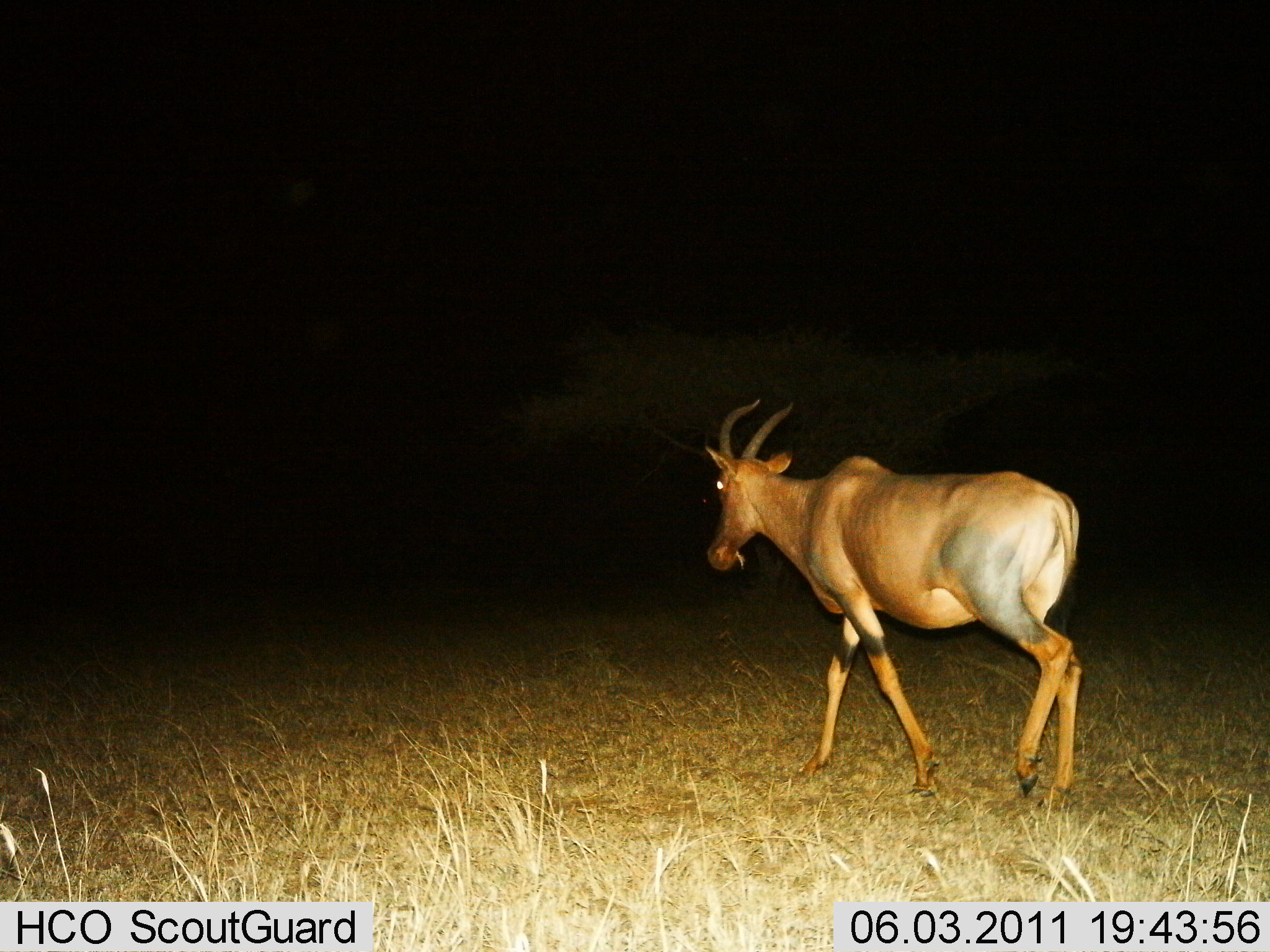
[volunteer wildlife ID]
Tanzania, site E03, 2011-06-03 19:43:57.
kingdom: Animalia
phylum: Chordata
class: Mammalia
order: Artiodactyla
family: Bovidae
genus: Damaliscus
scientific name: Damaliscus lunatus jimela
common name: topi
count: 1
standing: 8%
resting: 0%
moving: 92%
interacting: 0%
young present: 0%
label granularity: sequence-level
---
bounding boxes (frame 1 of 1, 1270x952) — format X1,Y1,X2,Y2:
animal: 699,399,1083,812